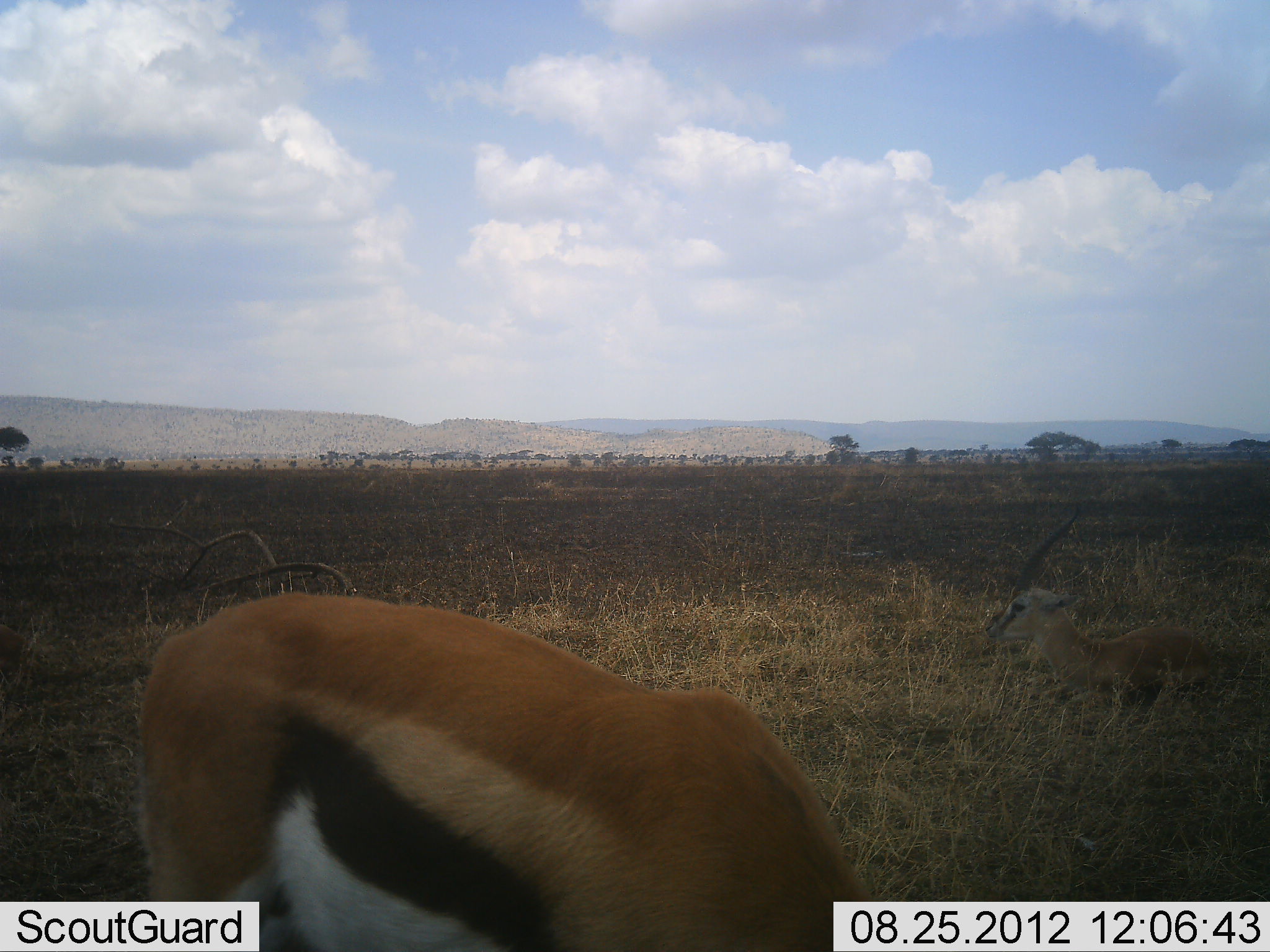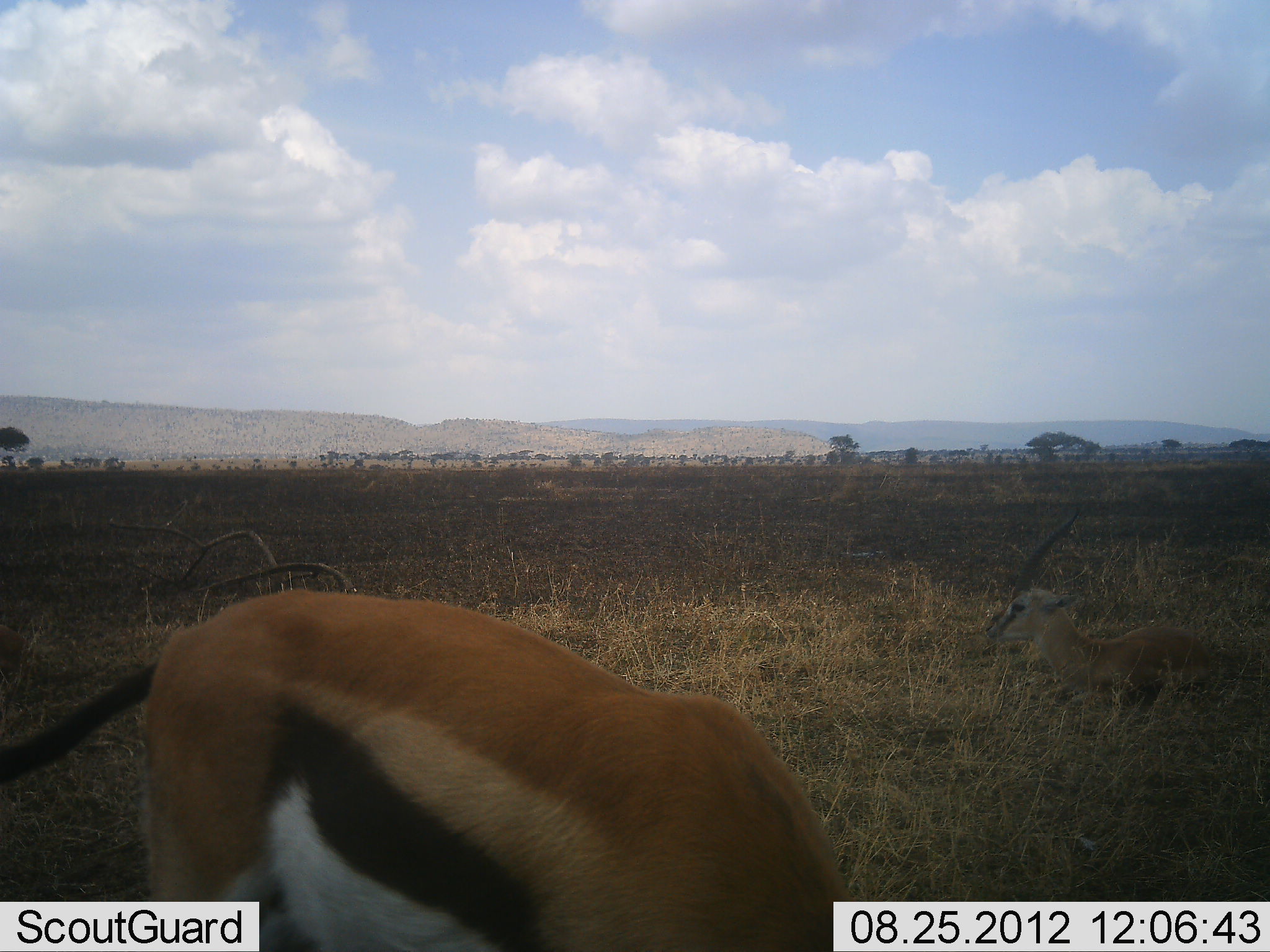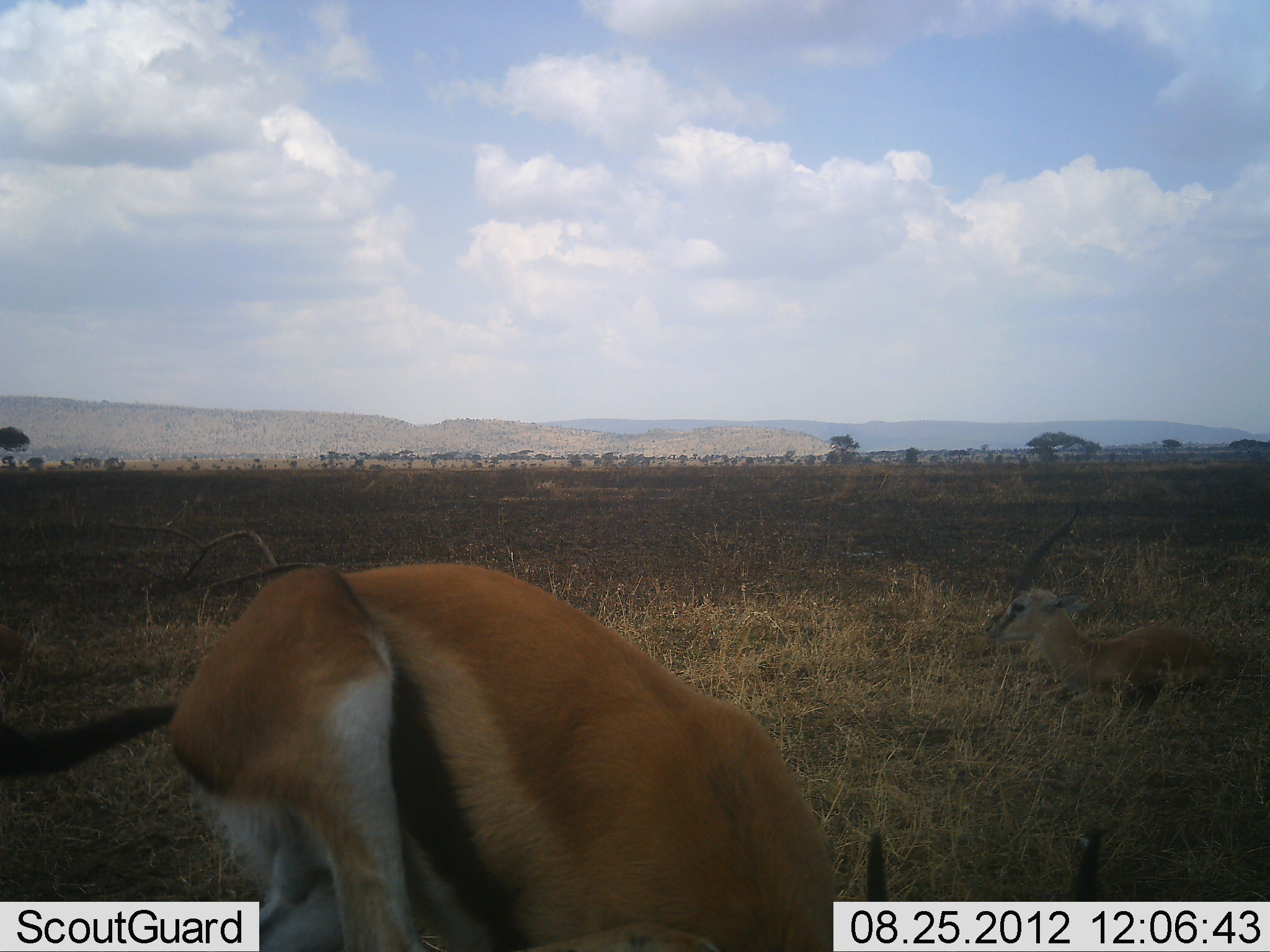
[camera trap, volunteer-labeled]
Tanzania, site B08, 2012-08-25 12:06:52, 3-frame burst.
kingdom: Animalia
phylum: Chordata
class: Mammalia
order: Artiodactyla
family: Bovidae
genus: Eudorcas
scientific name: Eudorcas thomsonii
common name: thomson's gazelle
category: gazellethomsons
Gazellethomsons (thomson's gazelle) (Eudorcas thomsonii), count 2. Behavior (volunteer vote fractions): standing 50%, resting 90%, moving 10%, interacting 0%. Young present (vote fraction): 0%. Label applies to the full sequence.